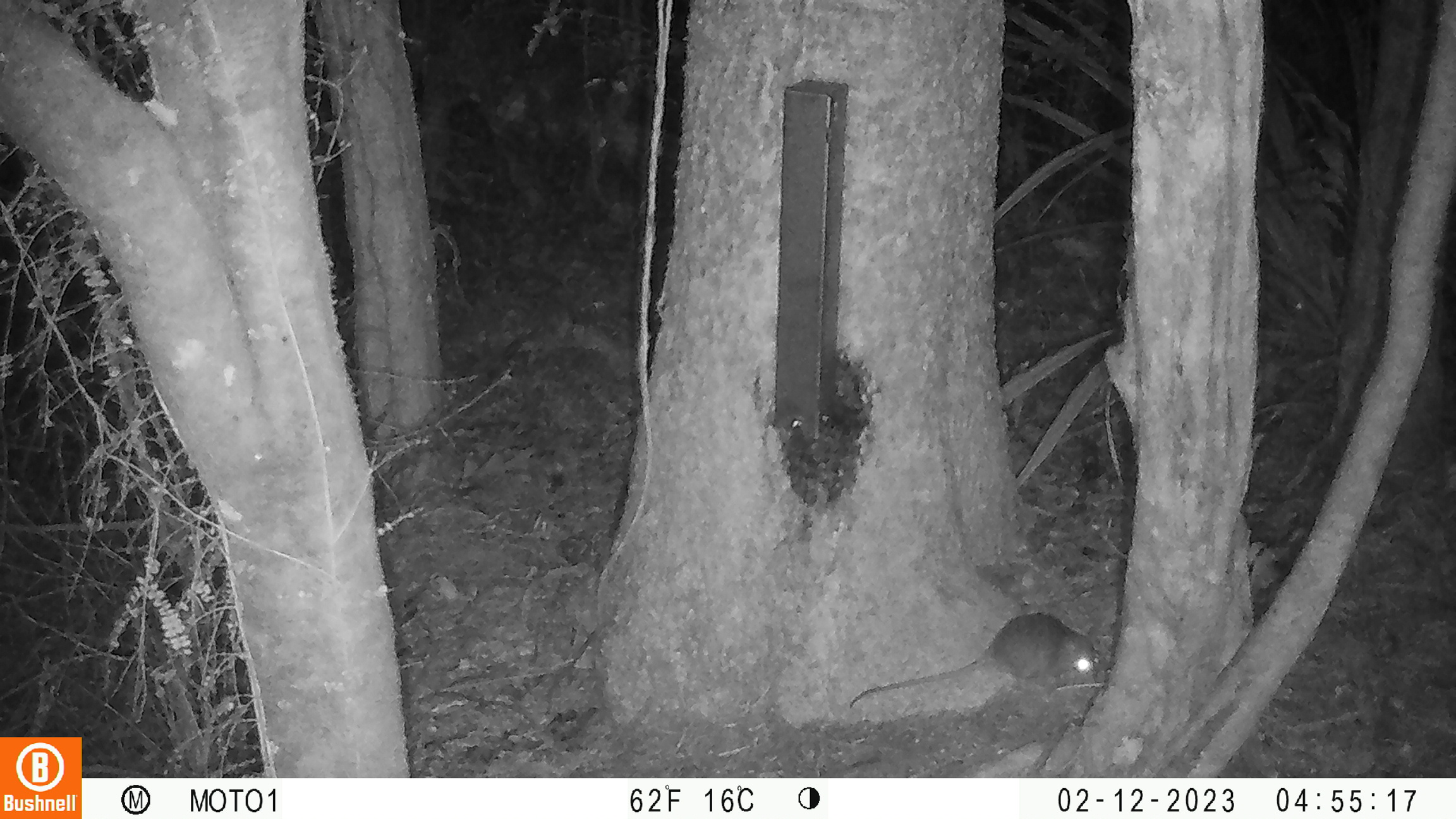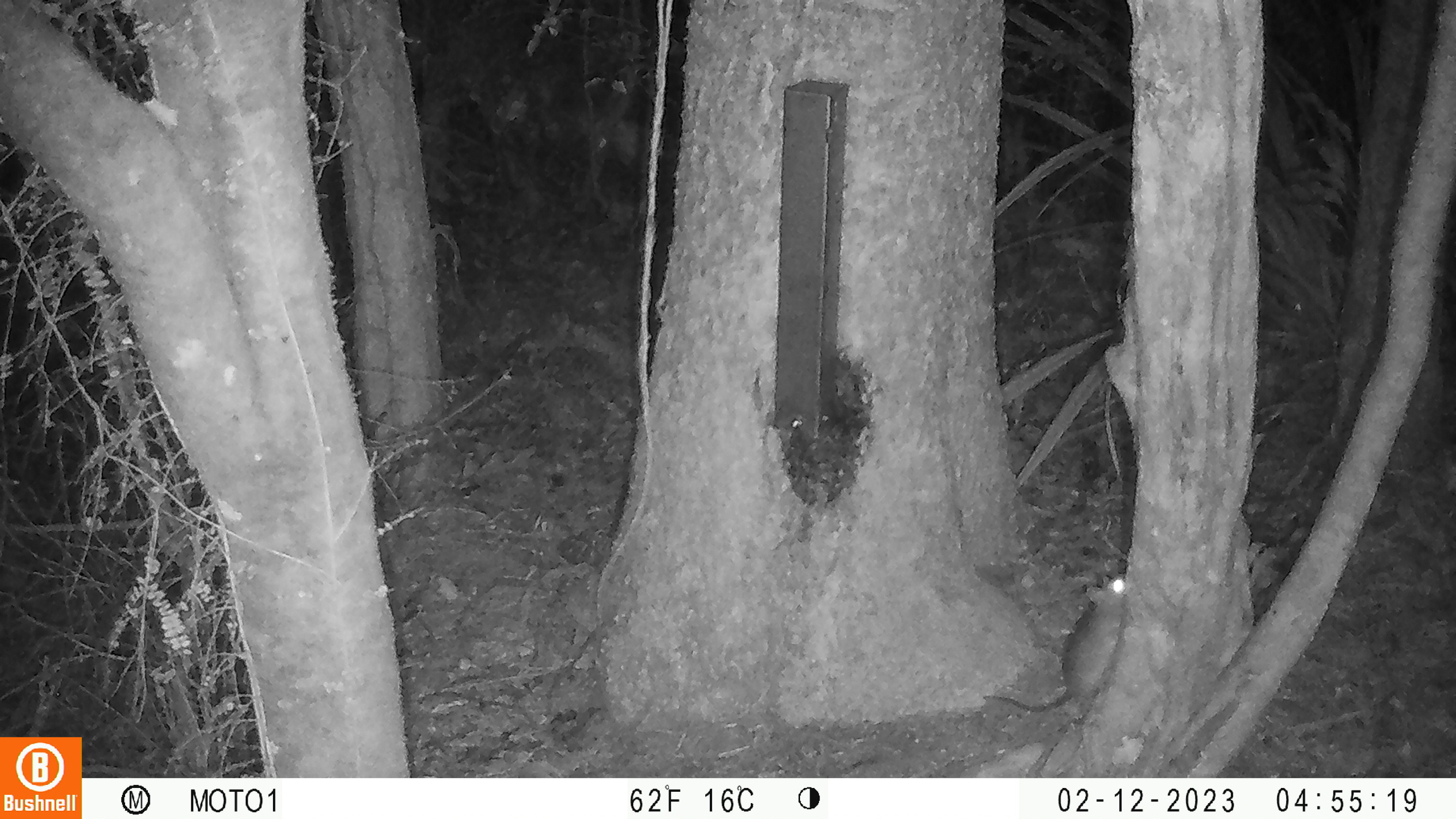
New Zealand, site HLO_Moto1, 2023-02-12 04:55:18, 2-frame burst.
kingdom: Animalia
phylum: Chordata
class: Mammalia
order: Rodentia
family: Muridae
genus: Rattus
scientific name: Rattus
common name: rat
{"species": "rat (Rattus)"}